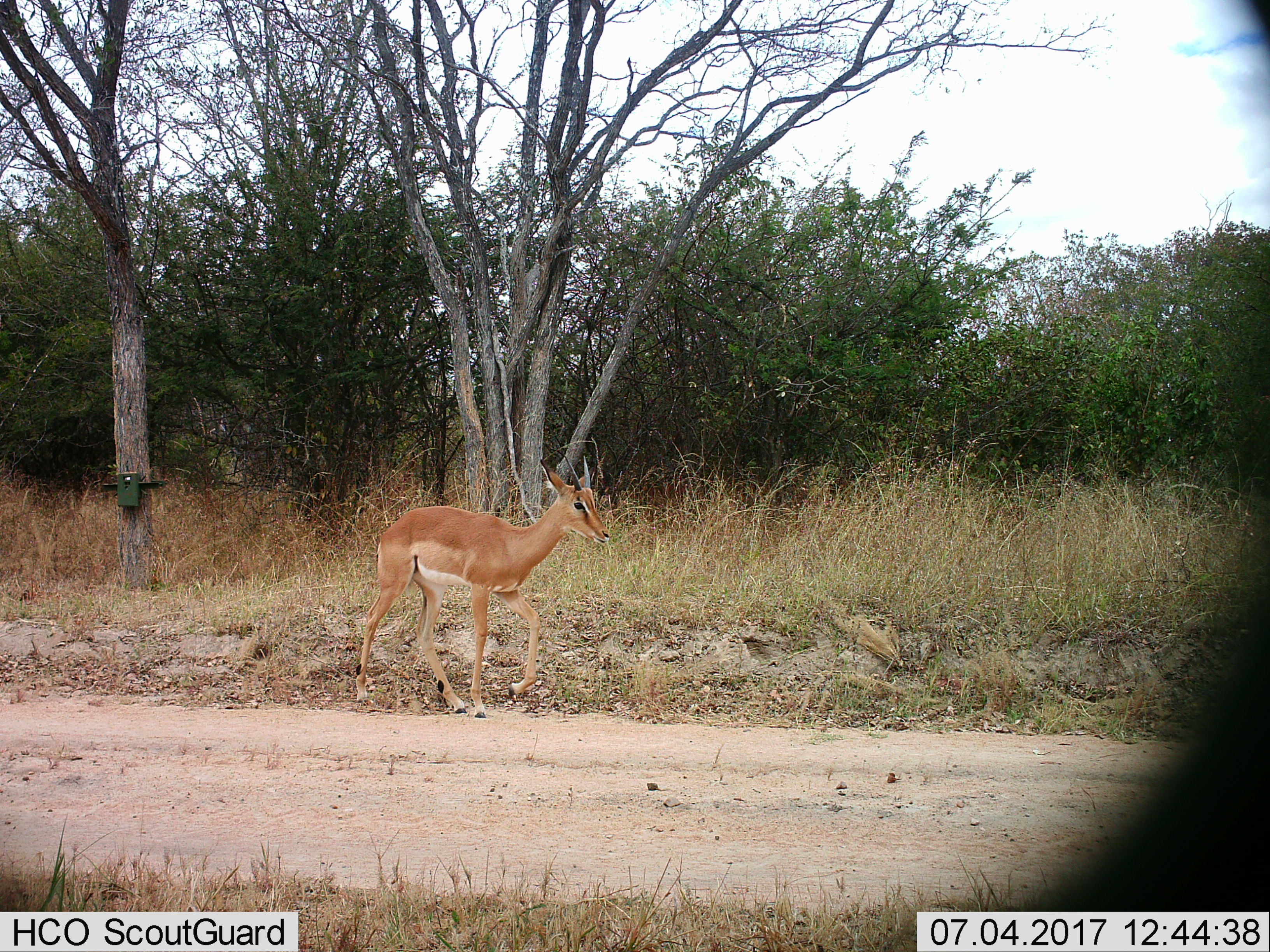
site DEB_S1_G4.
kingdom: Animalia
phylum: Chordata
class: Mammalia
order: Artiodactyla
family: Bovidae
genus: Aepyceros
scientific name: Aepyceros melampus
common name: impala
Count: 1.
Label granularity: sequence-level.